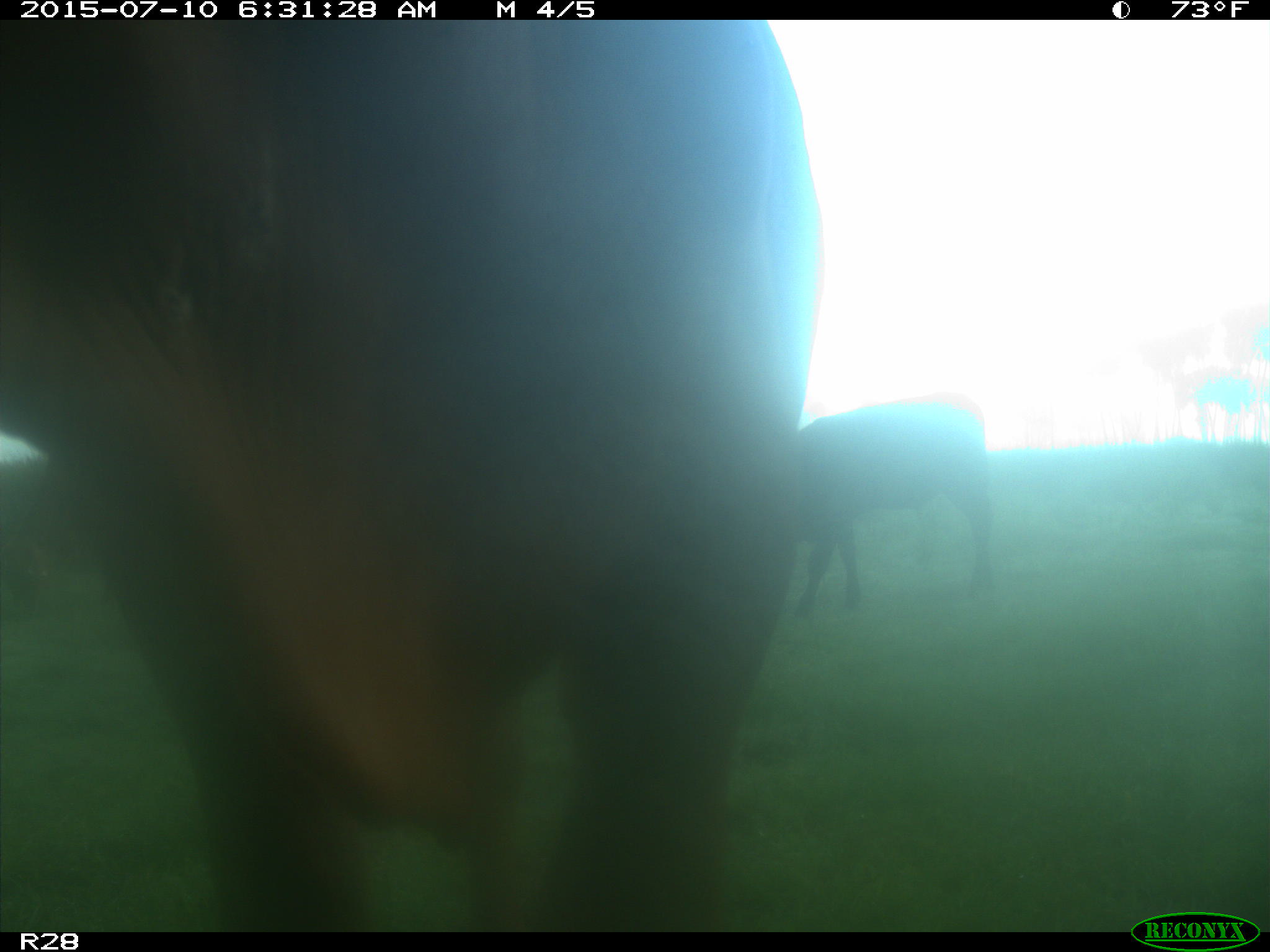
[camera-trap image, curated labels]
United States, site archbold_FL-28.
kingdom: Animalia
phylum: Chordata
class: Mammalia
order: Artiodactyla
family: Bovidae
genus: Bos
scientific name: Bos taurus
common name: domestic cow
Bos taurus (domestic cow).